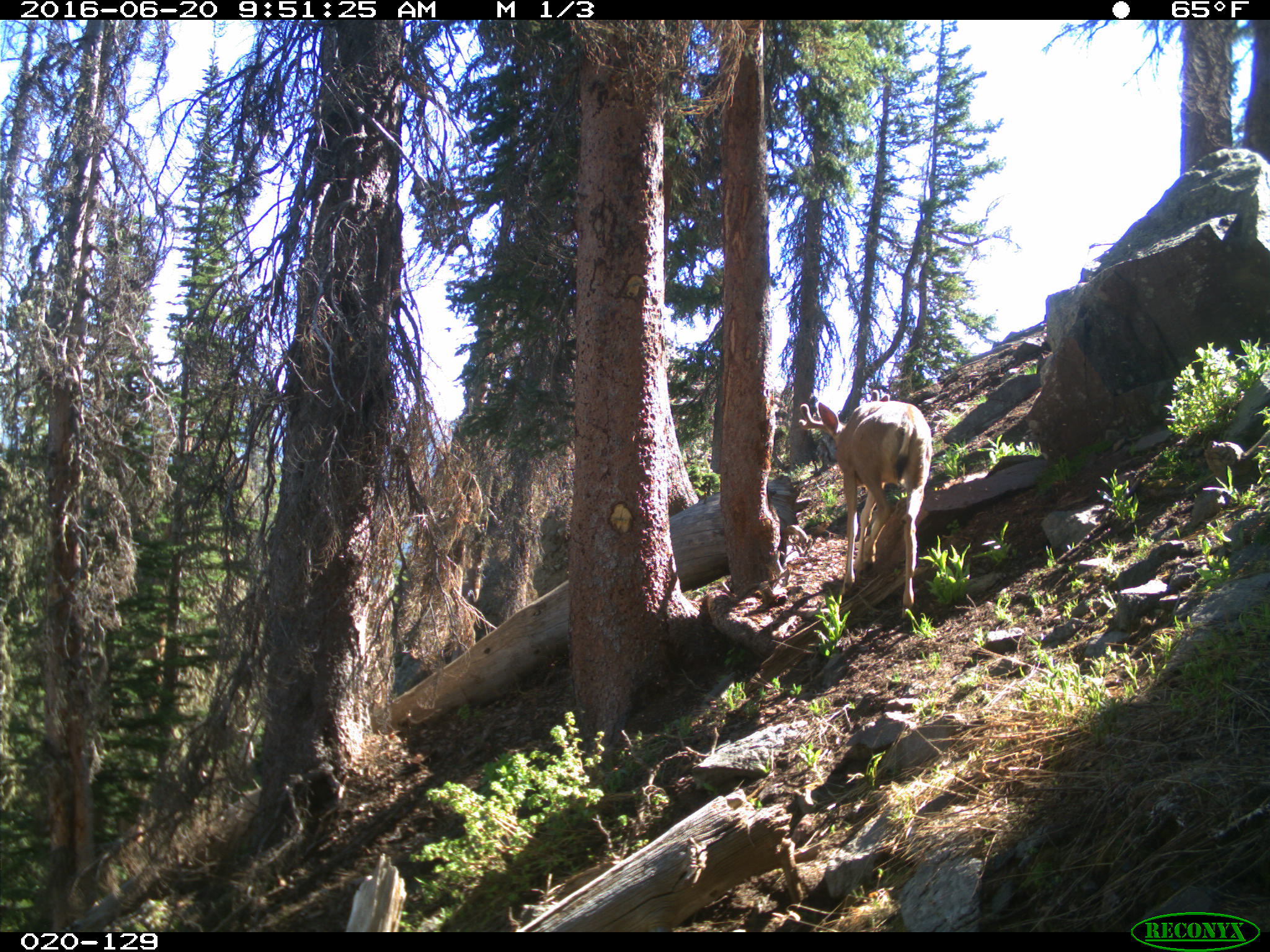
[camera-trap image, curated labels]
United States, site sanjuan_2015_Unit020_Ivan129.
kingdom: Animalia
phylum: Chordata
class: Mammalia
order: Artiodactyla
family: Cervidae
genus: Odocoileus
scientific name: Odocoileus hemionus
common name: mule deer